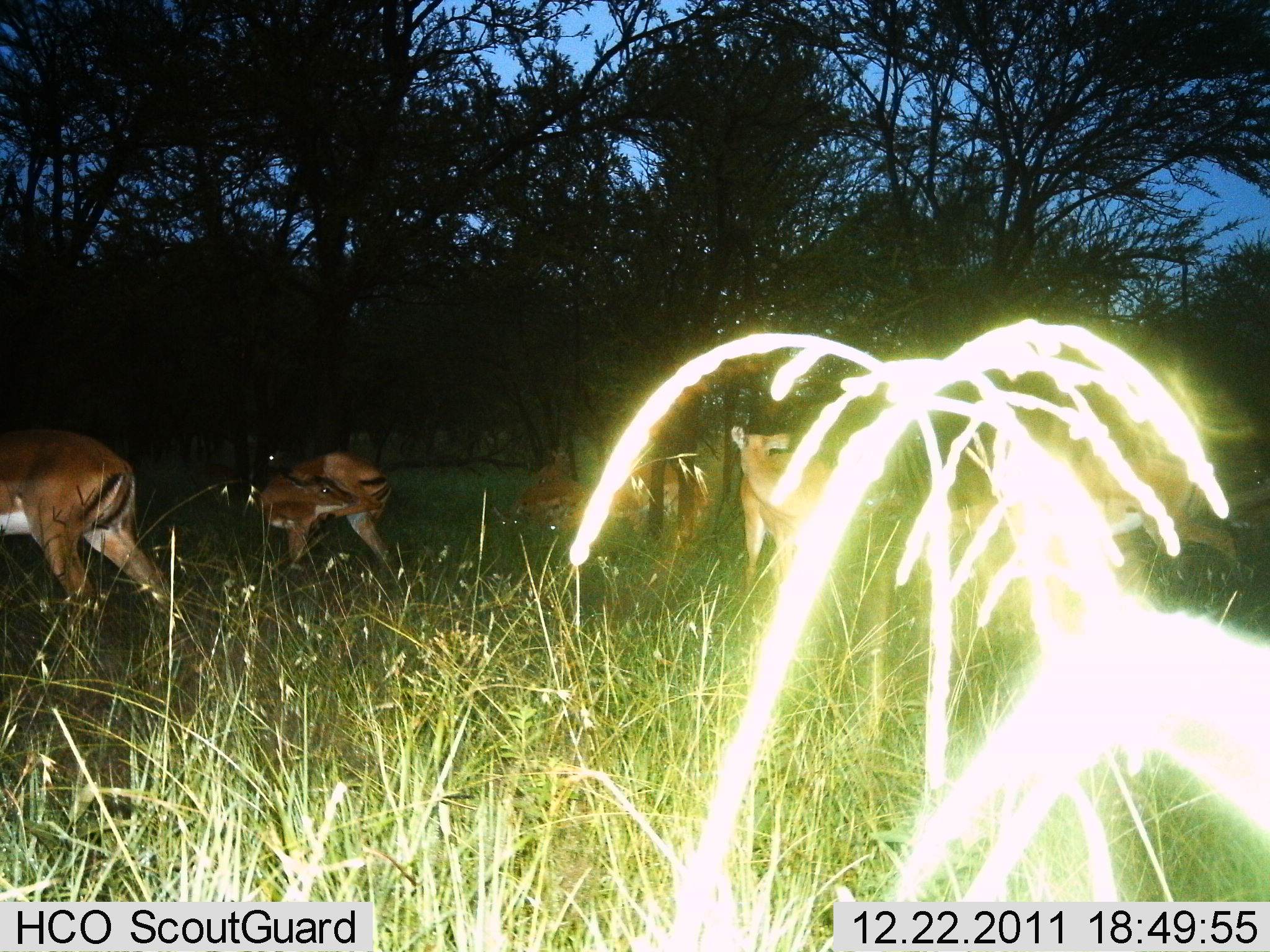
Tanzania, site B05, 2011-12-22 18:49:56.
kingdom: Animalia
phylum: Chordata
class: Mammalia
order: Artiodactyla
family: Bovidae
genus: Aepyceros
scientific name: Aepyceros melampus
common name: impala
Impala (Aepyceros melampus), count 4. Behavior (volunteer vote fractions): standing 56%, resting 22%, moving 44%, interacting 0%. Young present (vote fraction): 0%. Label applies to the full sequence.